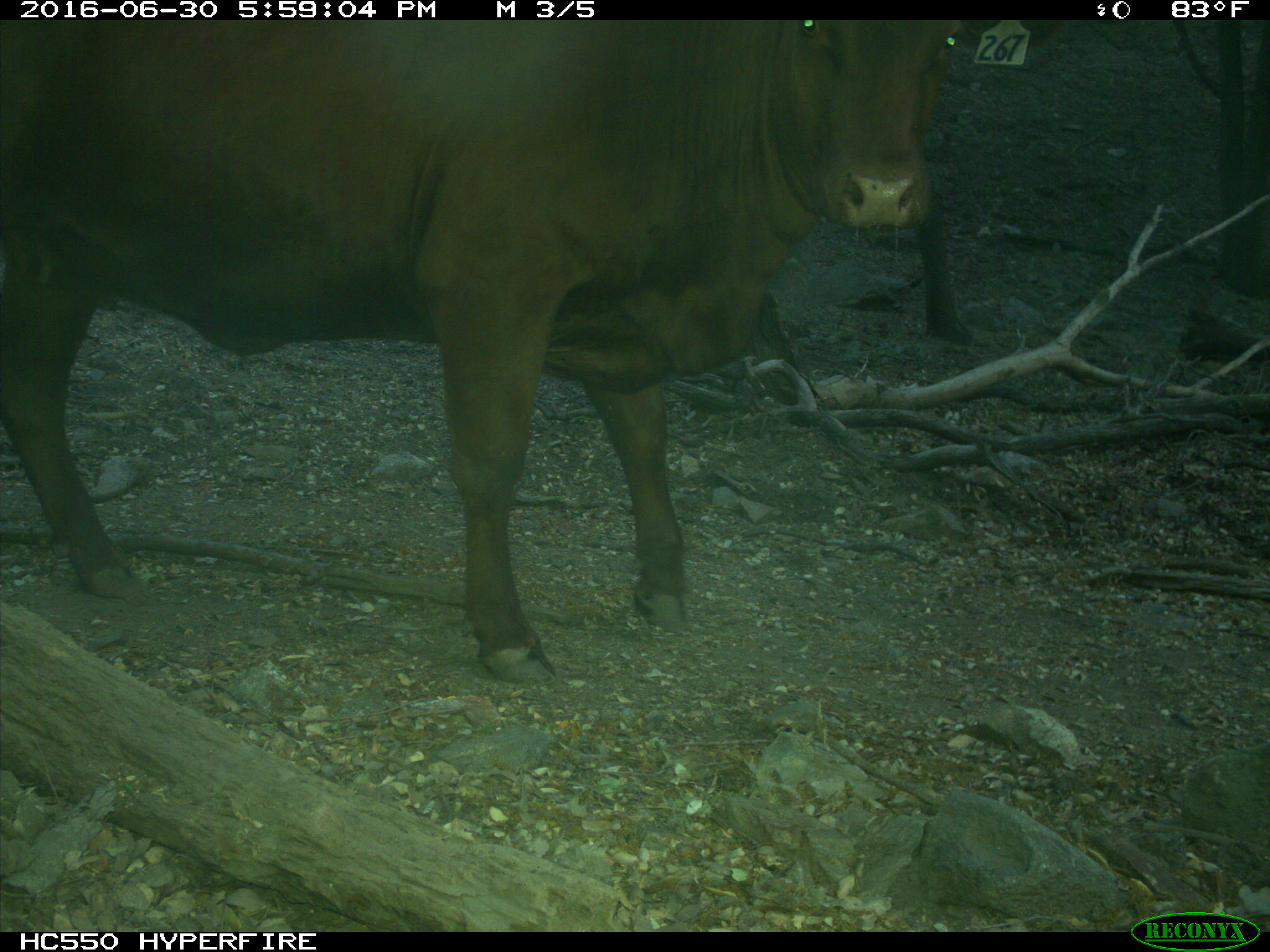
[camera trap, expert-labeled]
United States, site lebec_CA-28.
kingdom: Animalia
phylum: Chordata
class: Mammalia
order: Artiodactyla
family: Bovidae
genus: Bos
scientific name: Bos taurus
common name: domestic cow